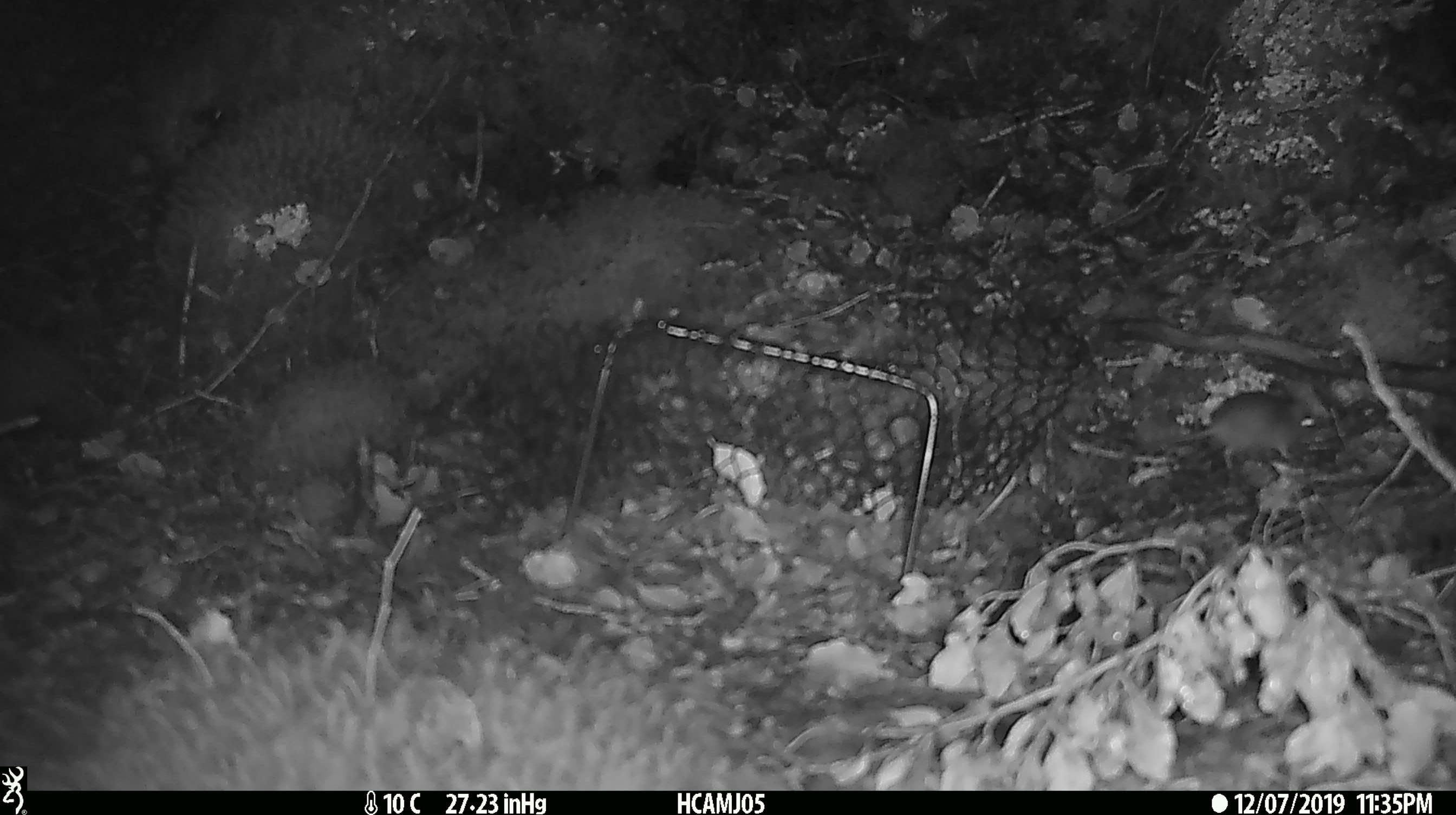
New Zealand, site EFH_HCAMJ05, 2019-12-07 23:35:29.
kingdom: Animalia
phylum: Chordata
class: Mammalia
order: Rodentia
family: Muridae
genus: Mus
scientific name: Mus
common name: mouse